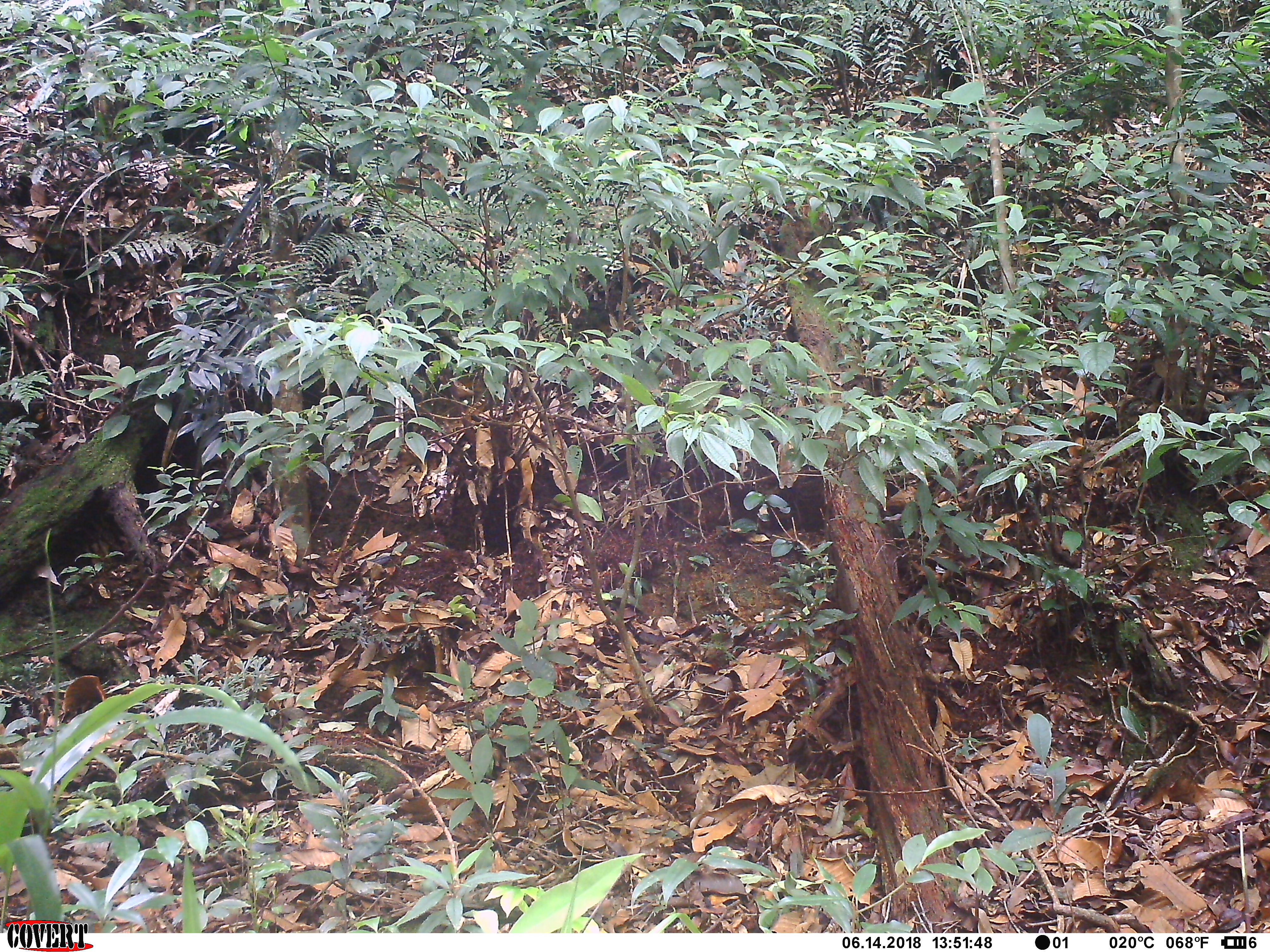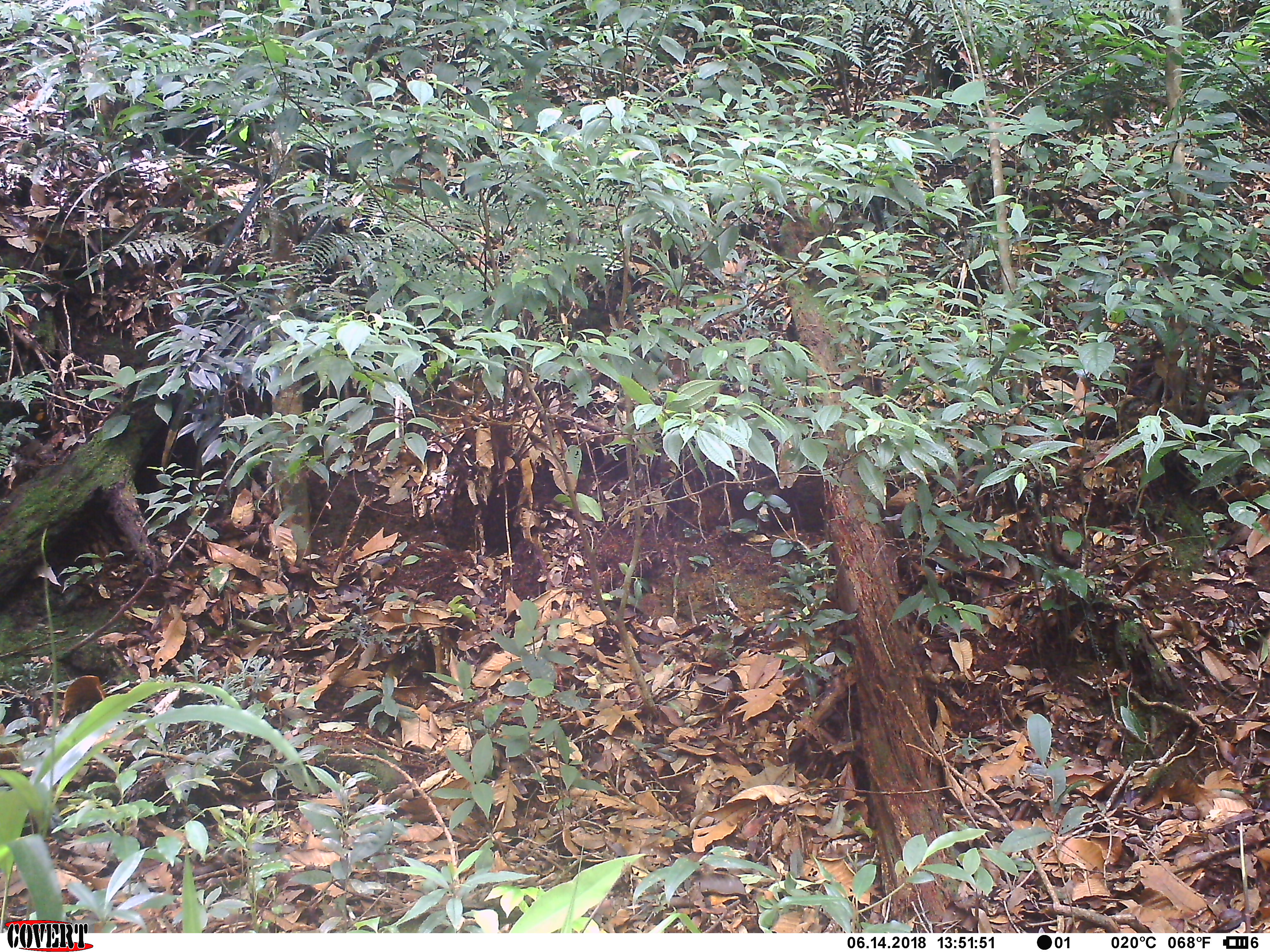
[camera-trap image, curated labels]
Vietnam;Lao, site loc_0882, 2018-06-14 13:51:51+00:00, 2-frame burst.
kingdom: Animalia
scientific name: Animalia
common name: animal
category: unidentified animal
Unidentified animal (animal) (Animalia). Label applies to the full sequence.